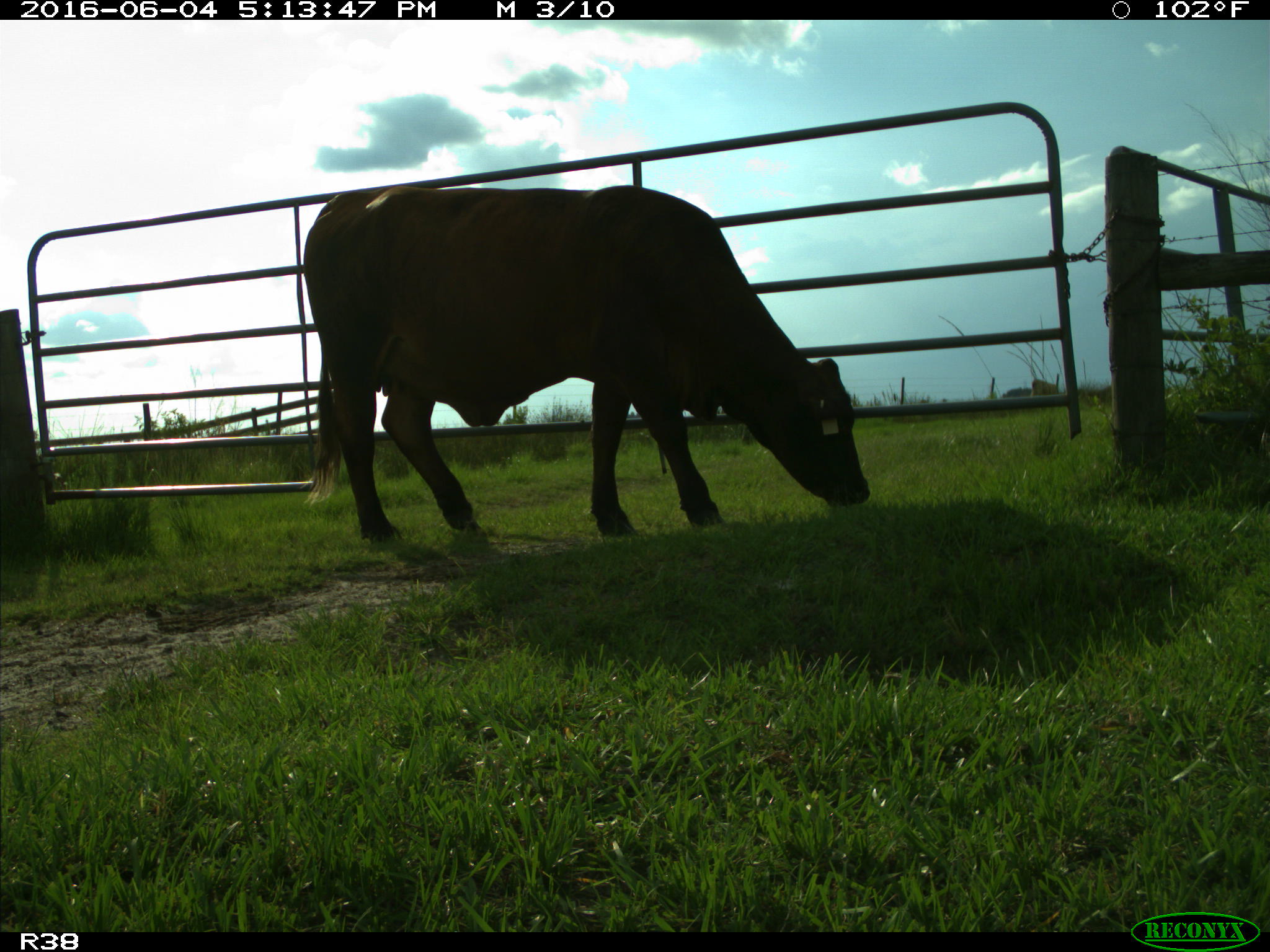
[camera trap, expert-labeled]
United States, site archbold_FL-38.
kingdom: Animalia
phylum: Chordata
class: Mammalia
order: Artiodactyla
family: Bovidae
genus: Bos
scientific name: Bos taurus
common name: domestic cow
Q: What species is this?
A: Bos taurus (domestic cow).